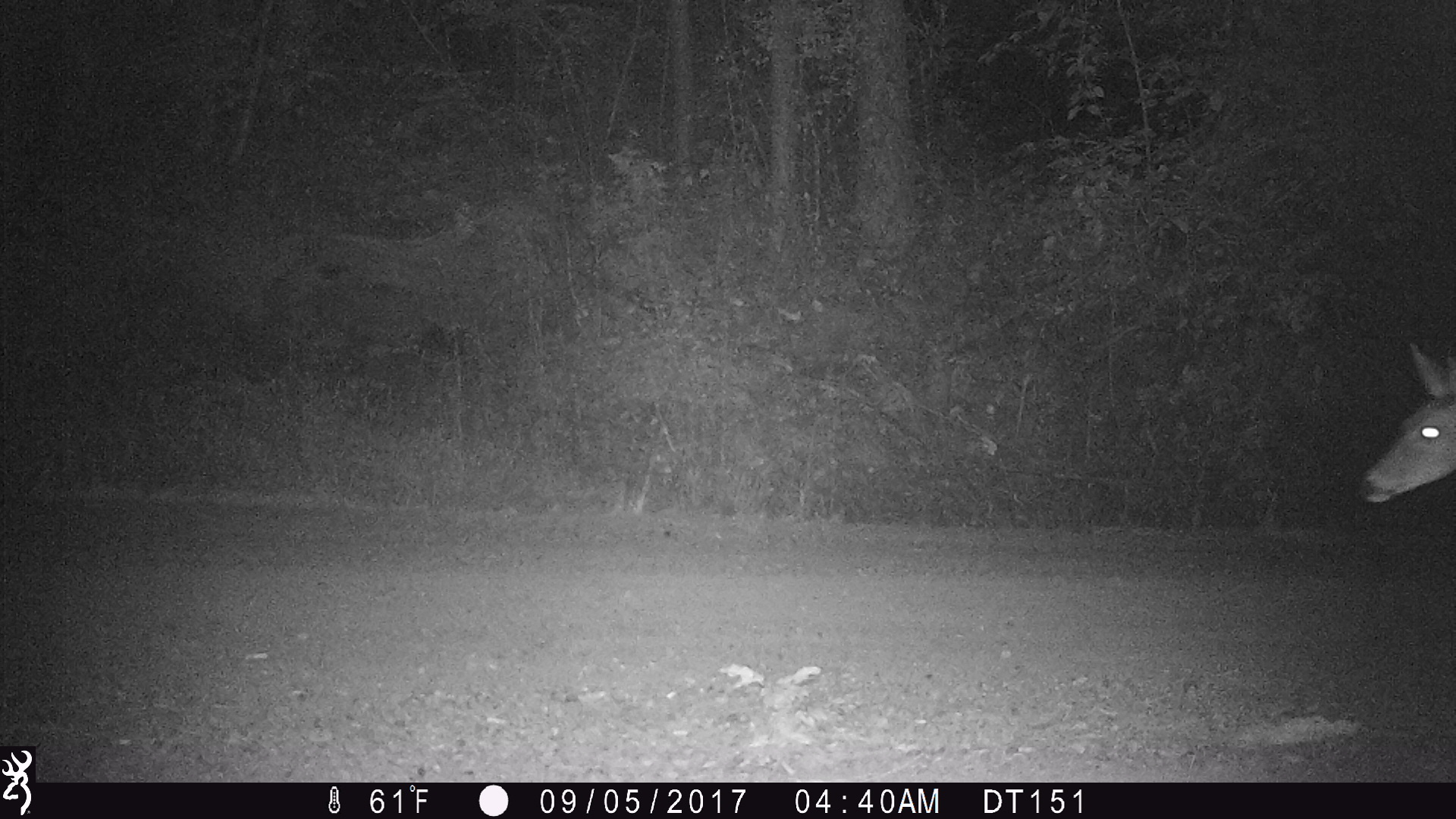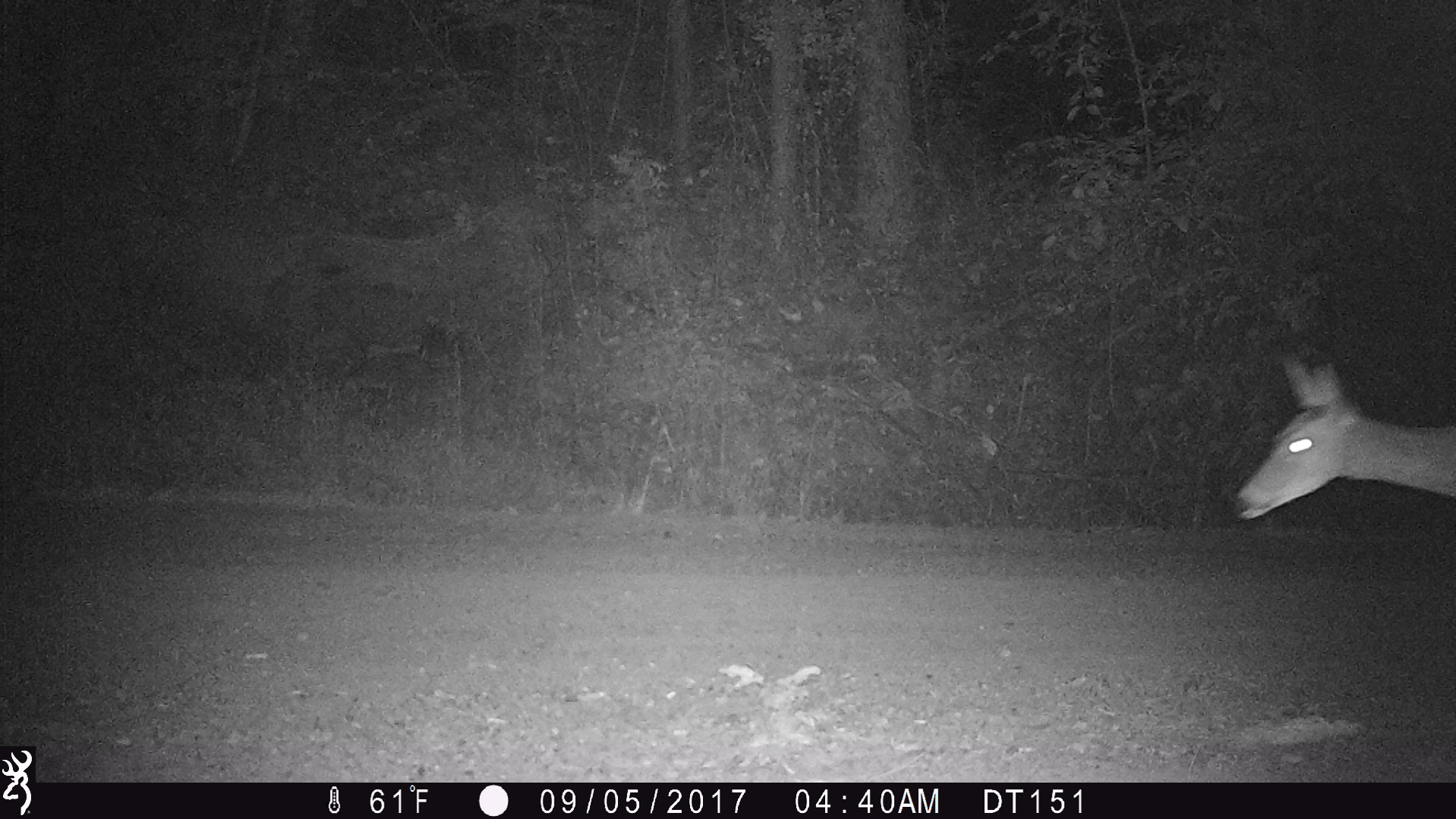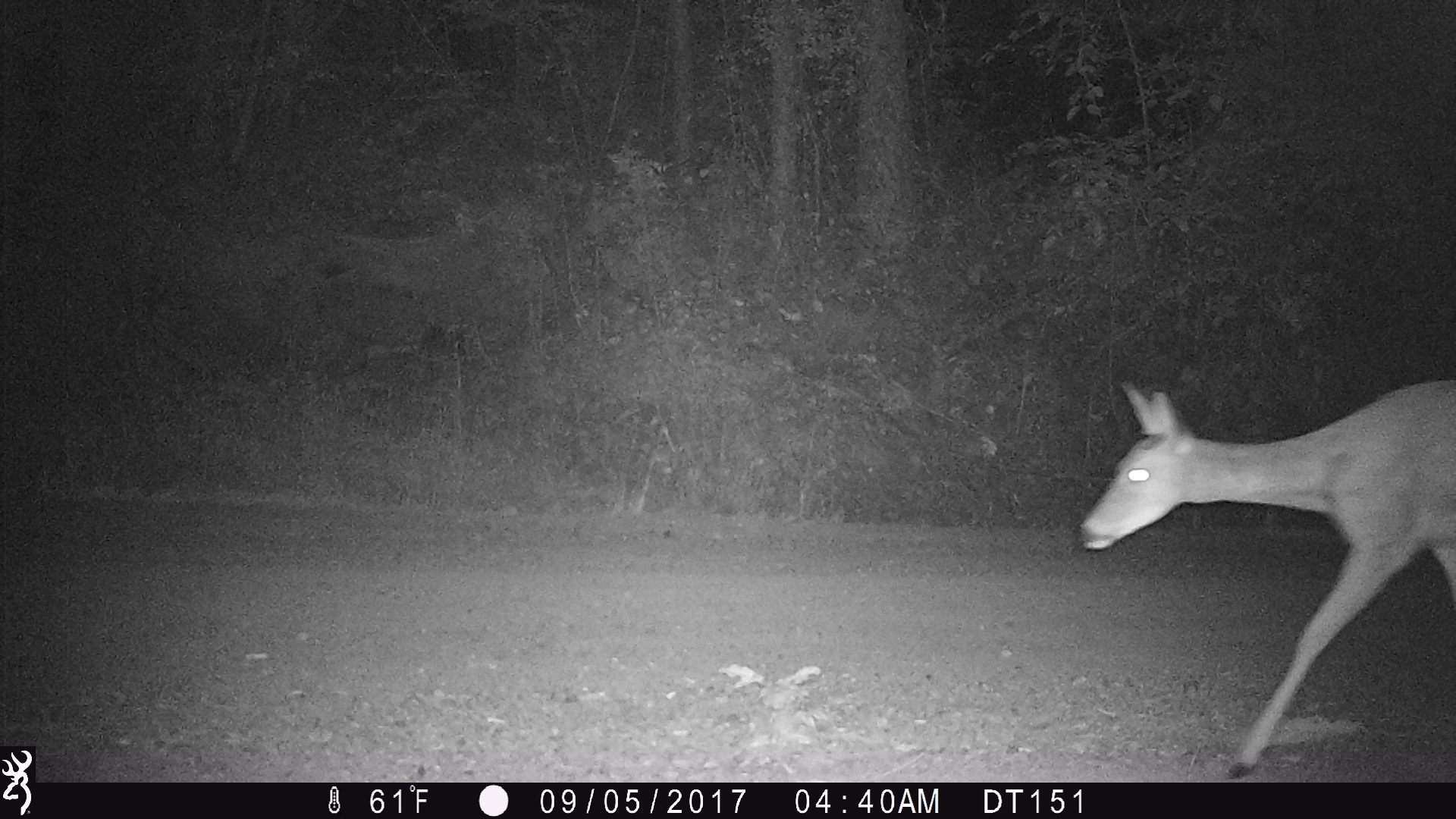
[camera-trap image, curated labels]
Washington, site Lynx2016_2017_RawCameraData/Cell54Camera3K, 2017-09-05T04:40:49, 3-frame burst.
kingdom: Animalia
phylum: Chordata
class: Mammalia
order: Artiodactyla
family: Cervidae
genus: Odocoileus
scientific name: Odocoileus virginianus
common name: white-tailed deer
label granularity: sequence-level